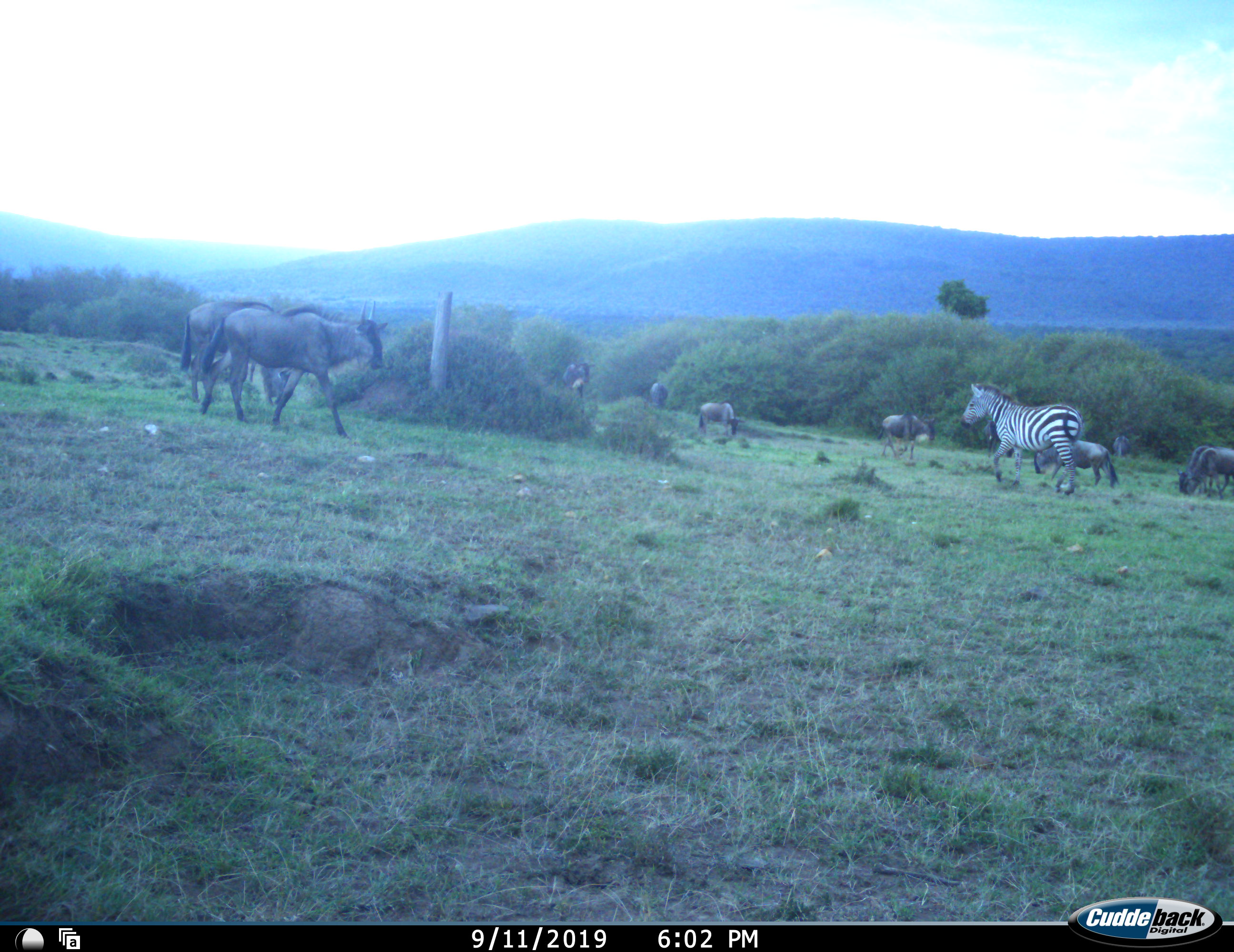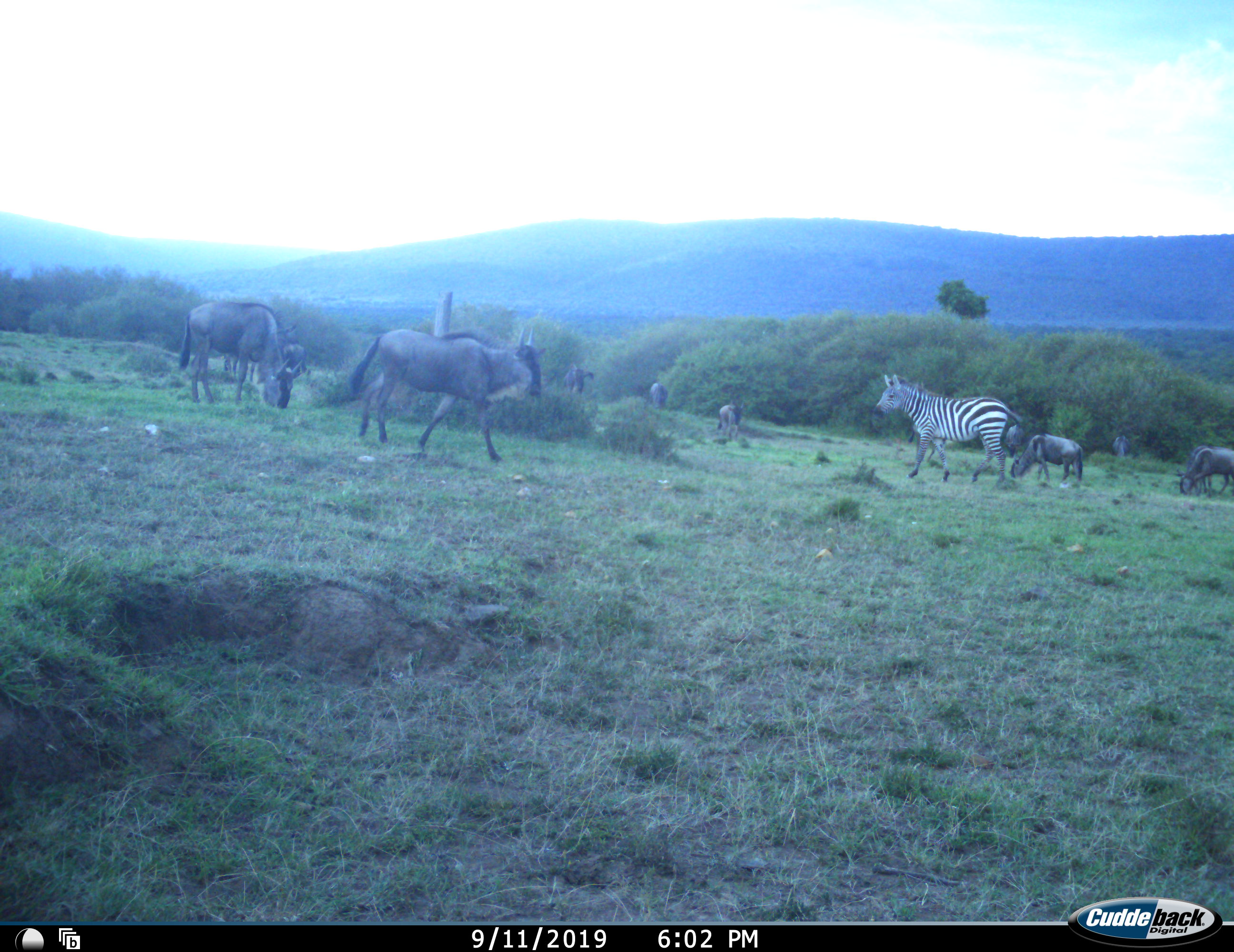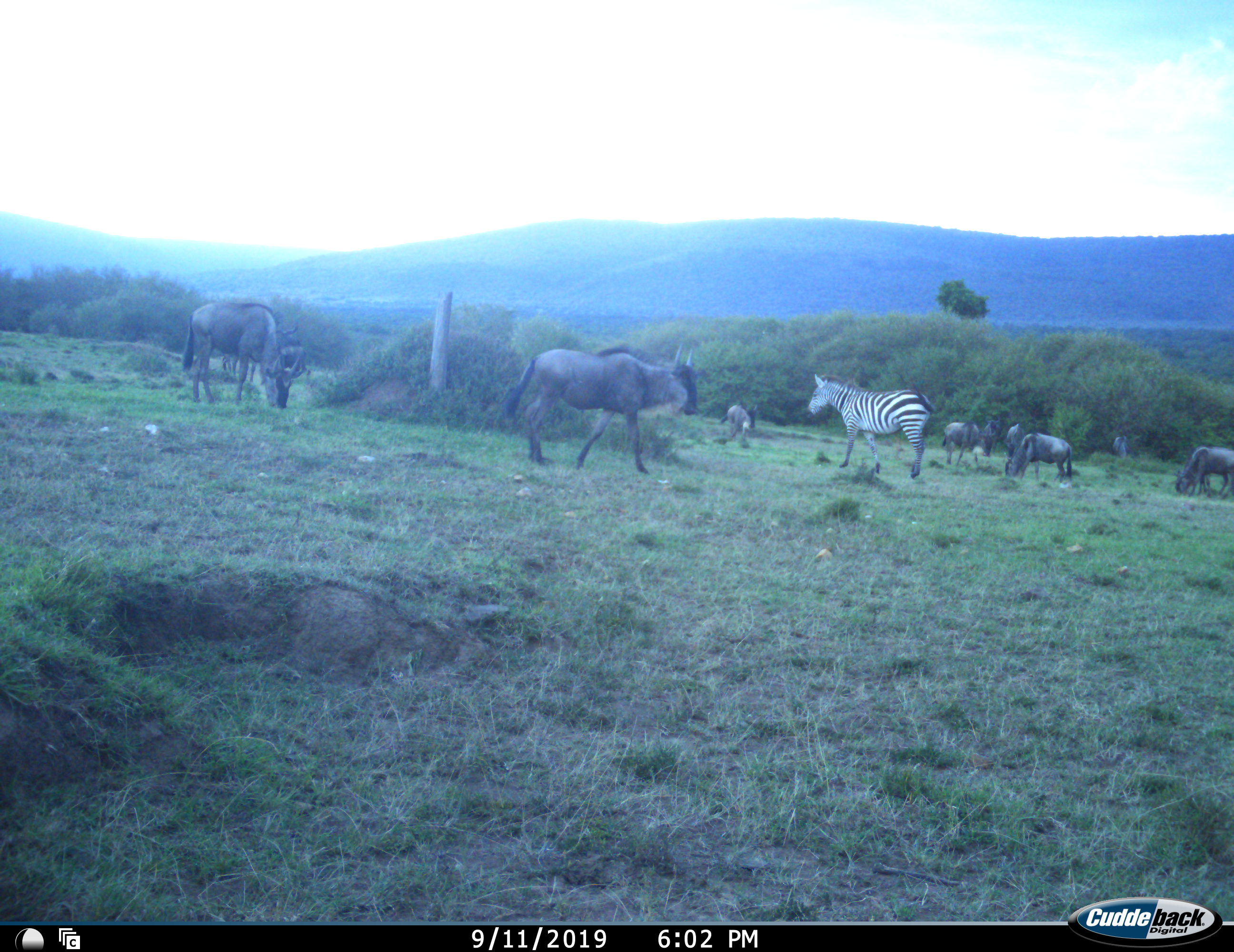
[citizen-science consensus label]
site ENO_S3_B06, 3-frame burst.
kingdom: Animalia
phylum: Chordata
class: Mammalia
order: Artiodactyla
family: Bovidae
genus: Connochaetes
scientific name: Connochaetes taurinus taurinus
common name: blue wildebeest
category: wildebeestblue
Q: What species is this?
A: Wildebeestblue (blue wildebeest) (Connochaetes taurinus taurinus).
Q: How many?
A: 10.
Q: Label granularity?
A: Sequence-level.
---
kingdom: Animalia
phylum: Chordata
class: Mammalia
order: Perissodactyla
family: Equidae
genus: Equus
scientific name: Equus quagga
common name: plains zebra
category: zebraplains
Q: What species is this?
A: Zebraplains (plains zebra) (Equus quagga).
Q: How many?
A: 1.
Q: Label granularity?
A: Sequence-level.